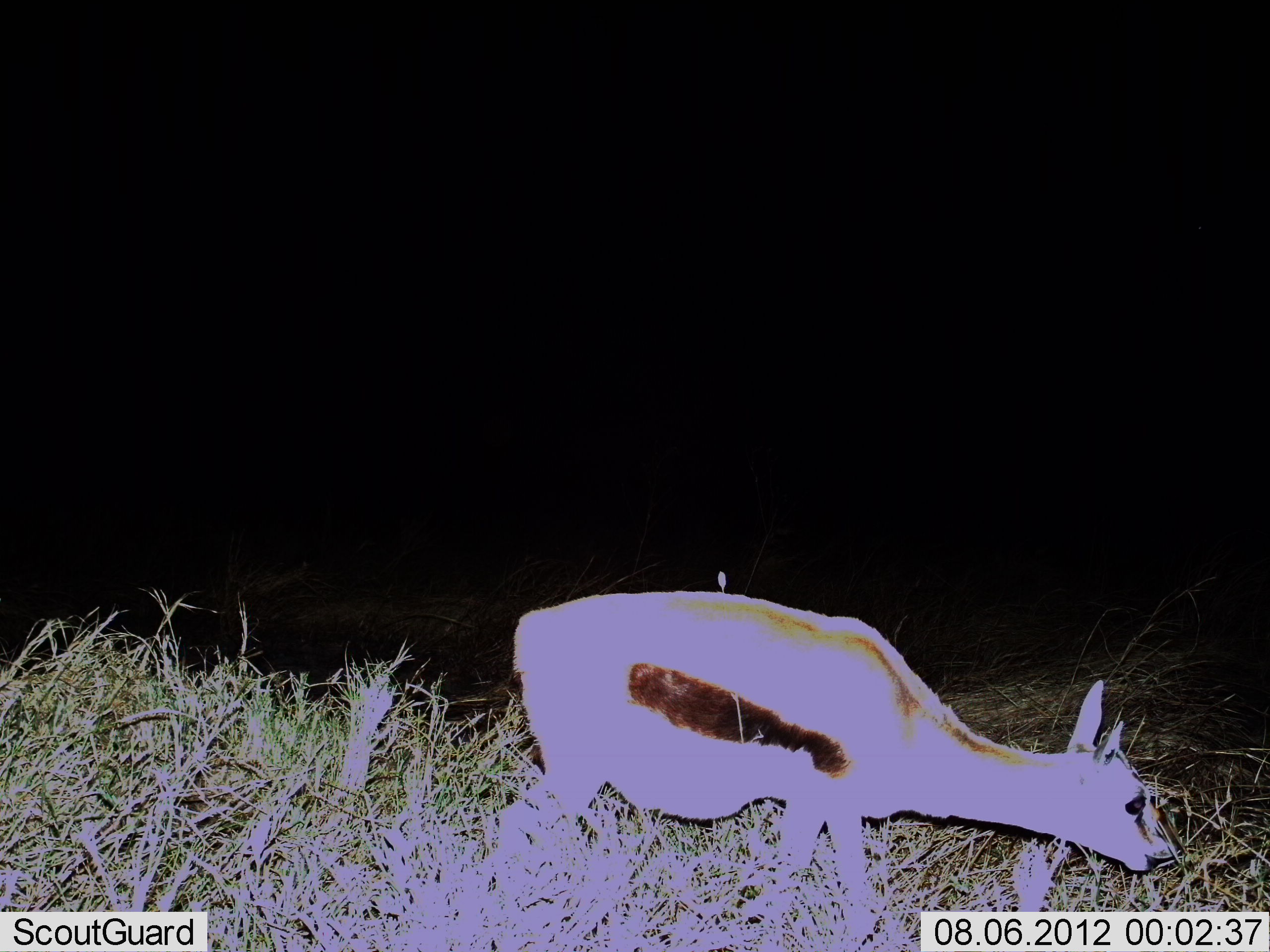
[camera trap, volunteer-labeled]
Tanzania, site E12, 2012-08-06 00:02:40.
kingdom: Animalia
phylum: Chordata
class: Mammalia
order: Artiodactyla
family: Bovidae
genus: Eudorcas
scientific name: Eudorcas thomsonii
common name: thomson's gazelle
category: gazellethomsons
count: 1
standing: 10%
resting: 0%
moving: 0%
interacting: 0%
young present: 10%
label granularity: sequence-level